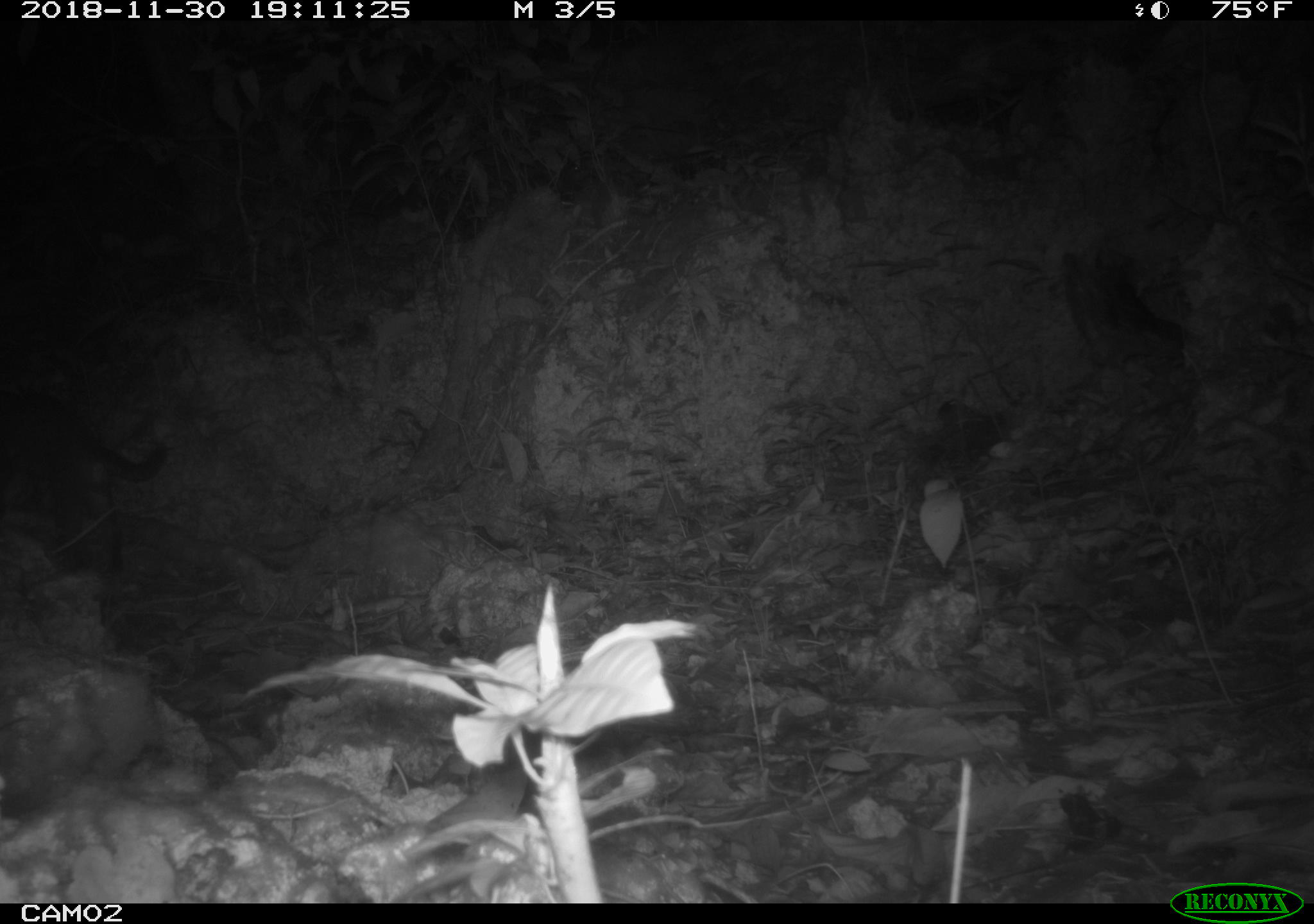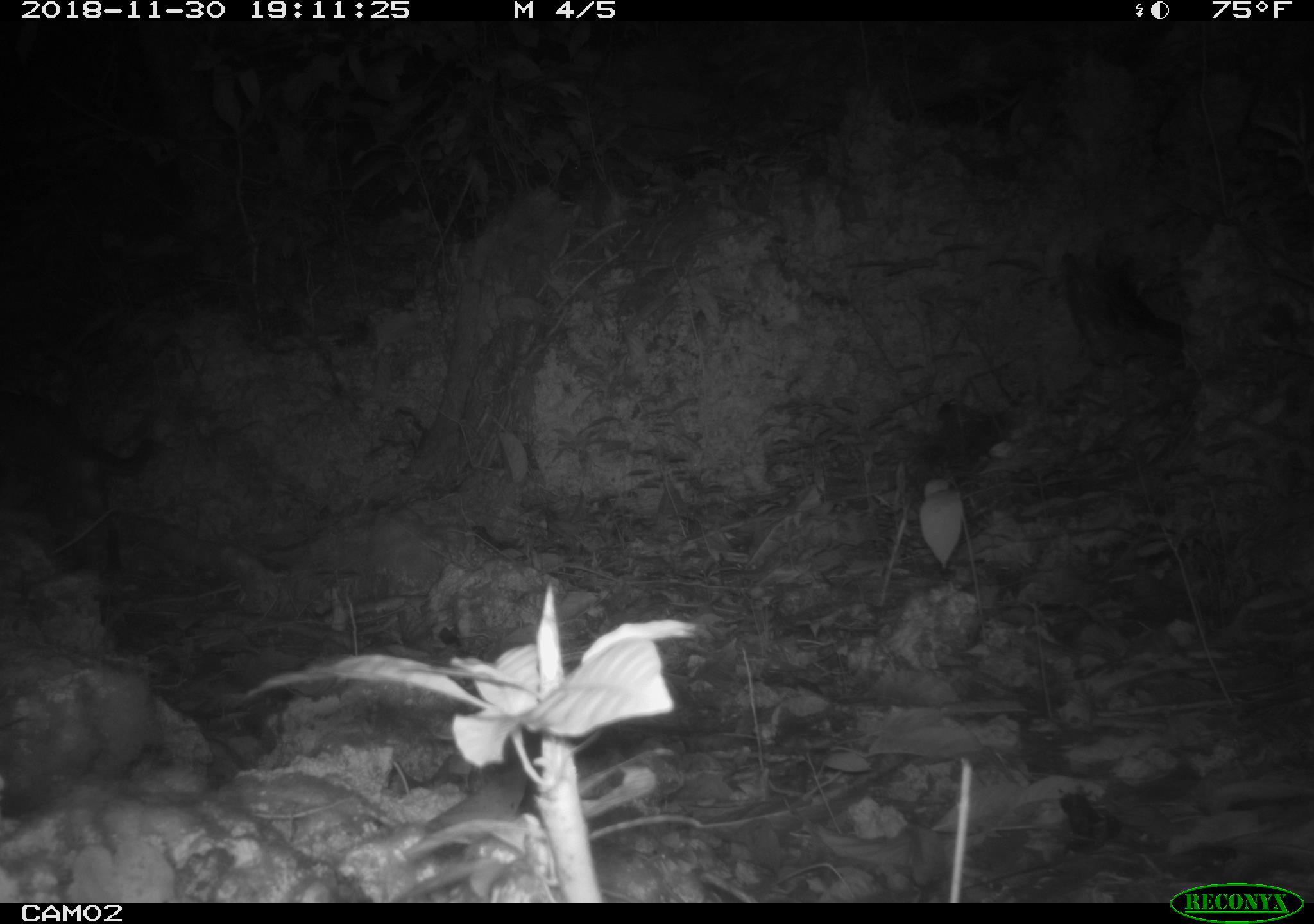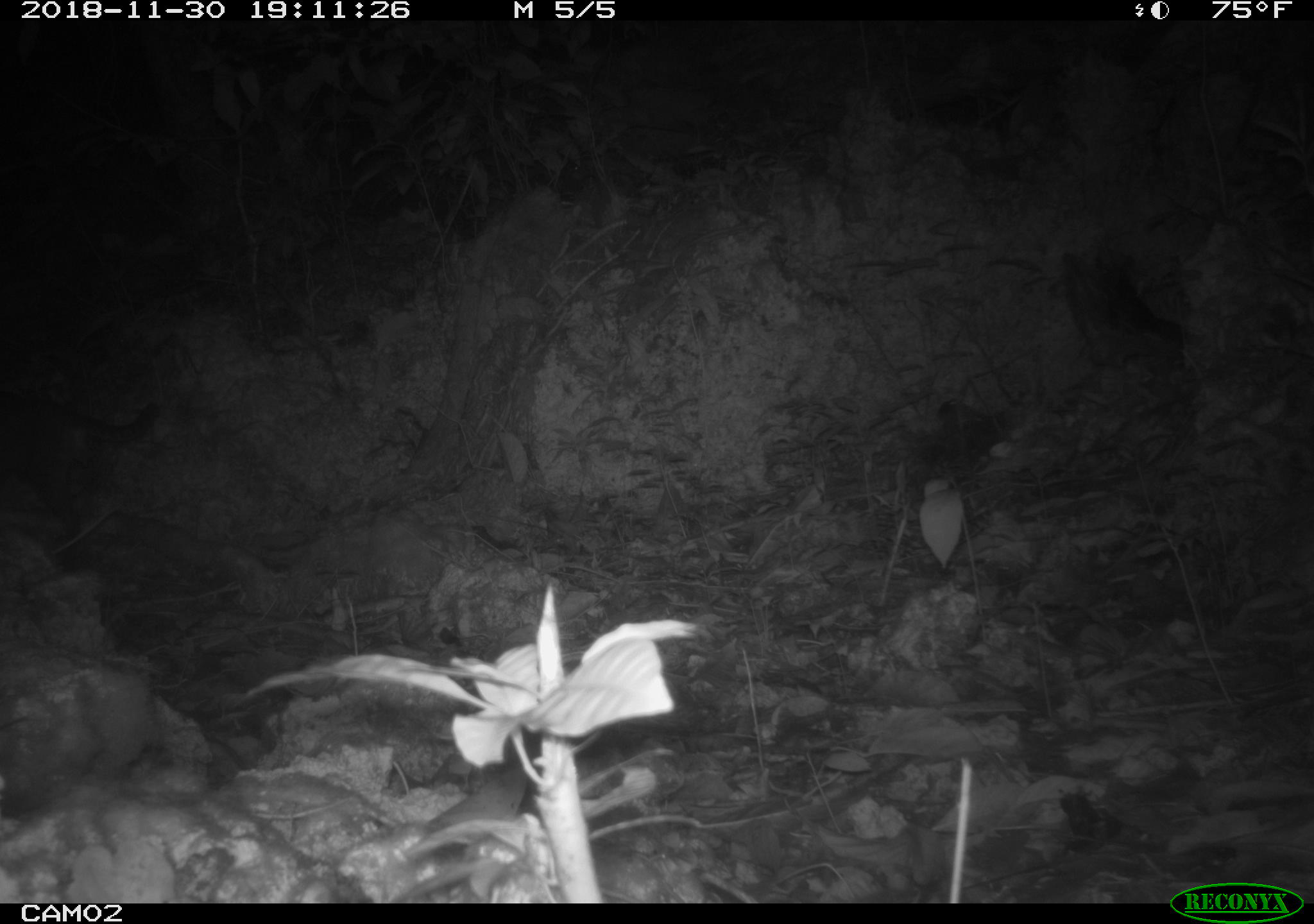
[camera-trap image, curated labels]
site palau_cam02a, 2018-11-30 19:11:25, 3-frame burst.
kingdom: Animalia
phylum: Chordata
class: Mammalia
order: Carnivora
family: Felidae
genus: Felis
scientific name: Felis catus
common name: cat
Cat (Felis catus).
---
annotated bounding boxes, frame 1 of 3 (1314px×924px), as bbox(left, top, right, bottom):
cat: bbox(0, 388, 164, 573)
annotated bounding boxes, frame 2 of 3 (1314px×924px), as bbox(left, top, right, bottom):
cat: bbox(0, 393, 161, 575)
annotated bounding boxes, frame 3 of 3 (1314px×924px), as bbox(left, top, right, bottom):
cat: bbox(0, 391, 155, 529)